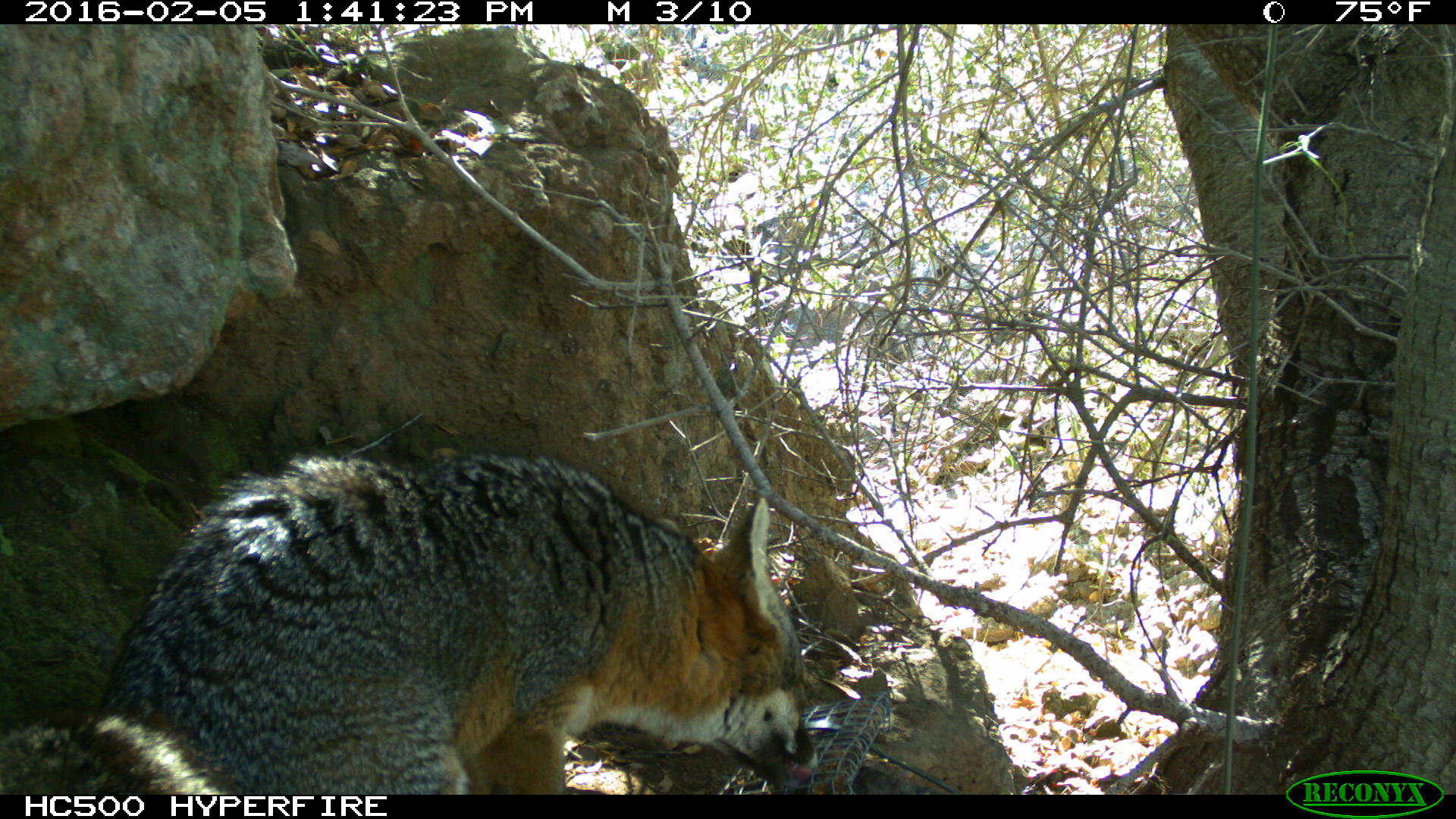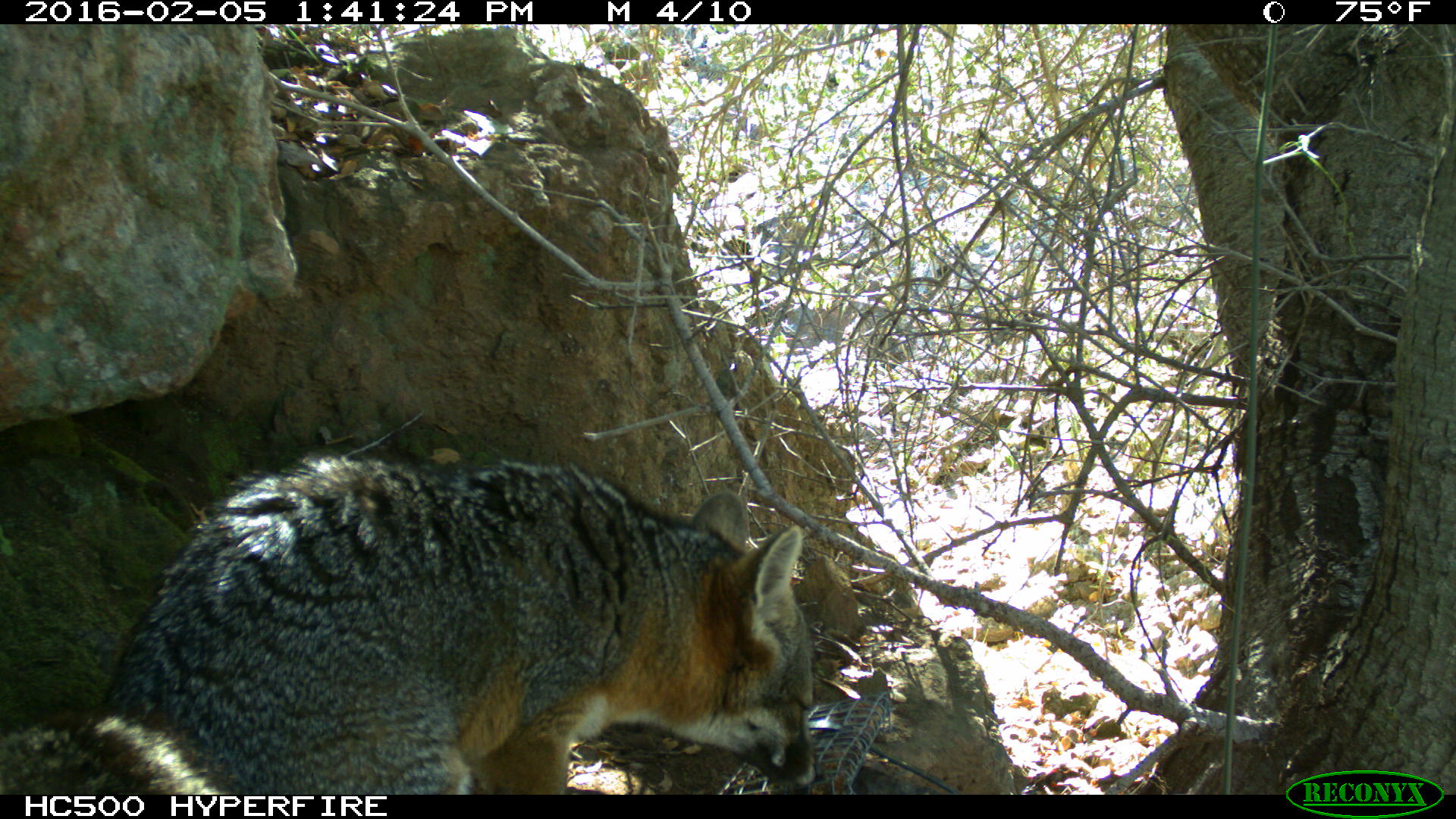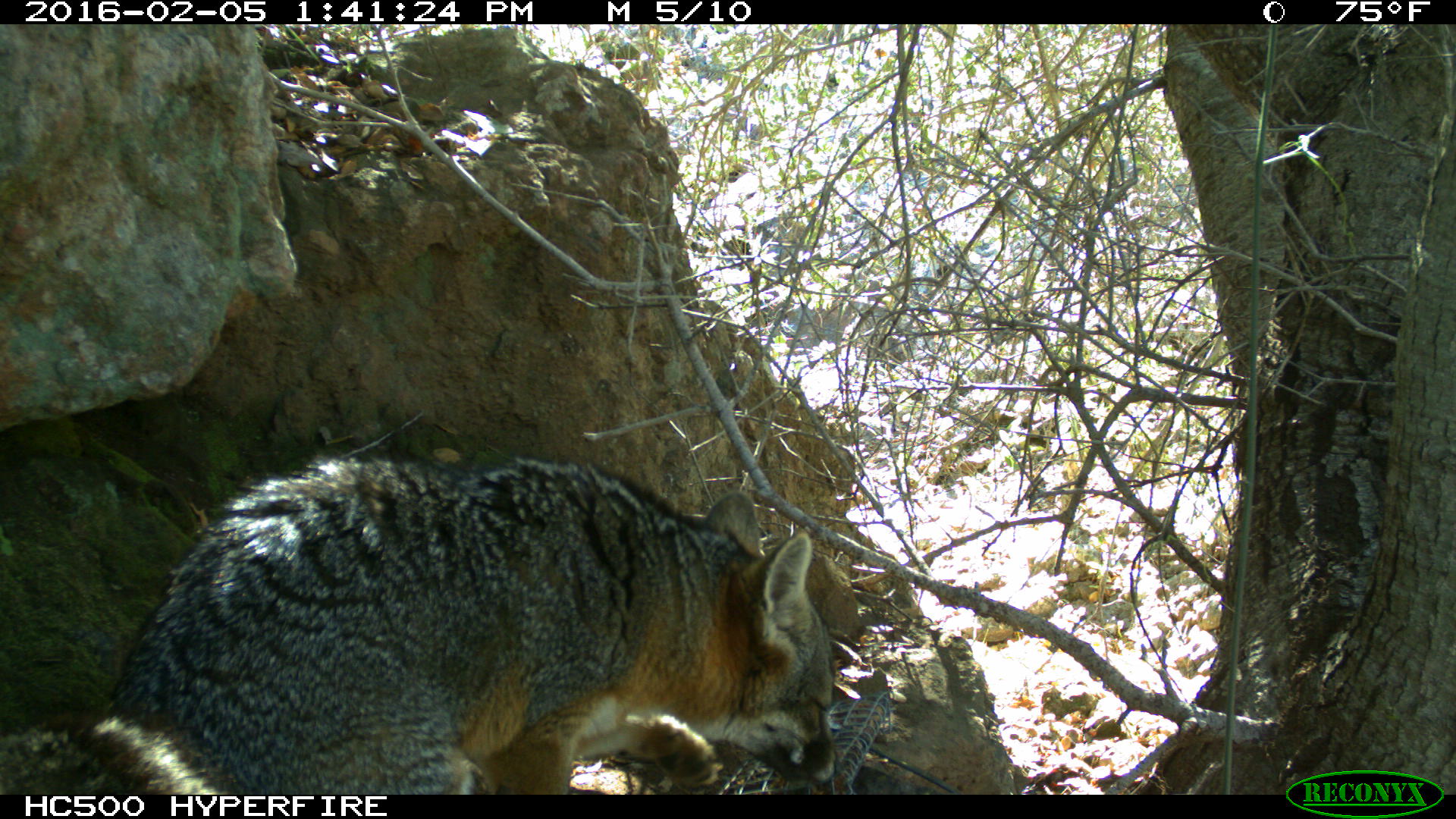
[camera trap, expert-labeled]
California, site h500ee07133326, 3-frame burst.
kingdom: Animalia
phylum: Chordata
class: Mammalia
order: Carnivora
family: Canidae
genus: Urocyon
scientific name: Urocyon littoralis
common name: island fox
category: fox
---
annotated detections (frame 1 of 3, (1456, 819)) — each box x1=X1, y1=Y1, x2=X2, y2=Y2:
fox: x1=0, y1=455, x2=817, y2=795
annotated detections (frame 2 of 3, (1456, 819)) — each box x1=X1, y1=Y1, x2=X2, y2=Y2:
fox: x1=0, y1=450, x2=814, y2=793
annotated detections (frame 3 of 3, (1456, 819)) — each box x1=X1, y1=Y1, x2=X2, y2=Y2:
fox: x1=0, y1=450, x2=840, y2=794